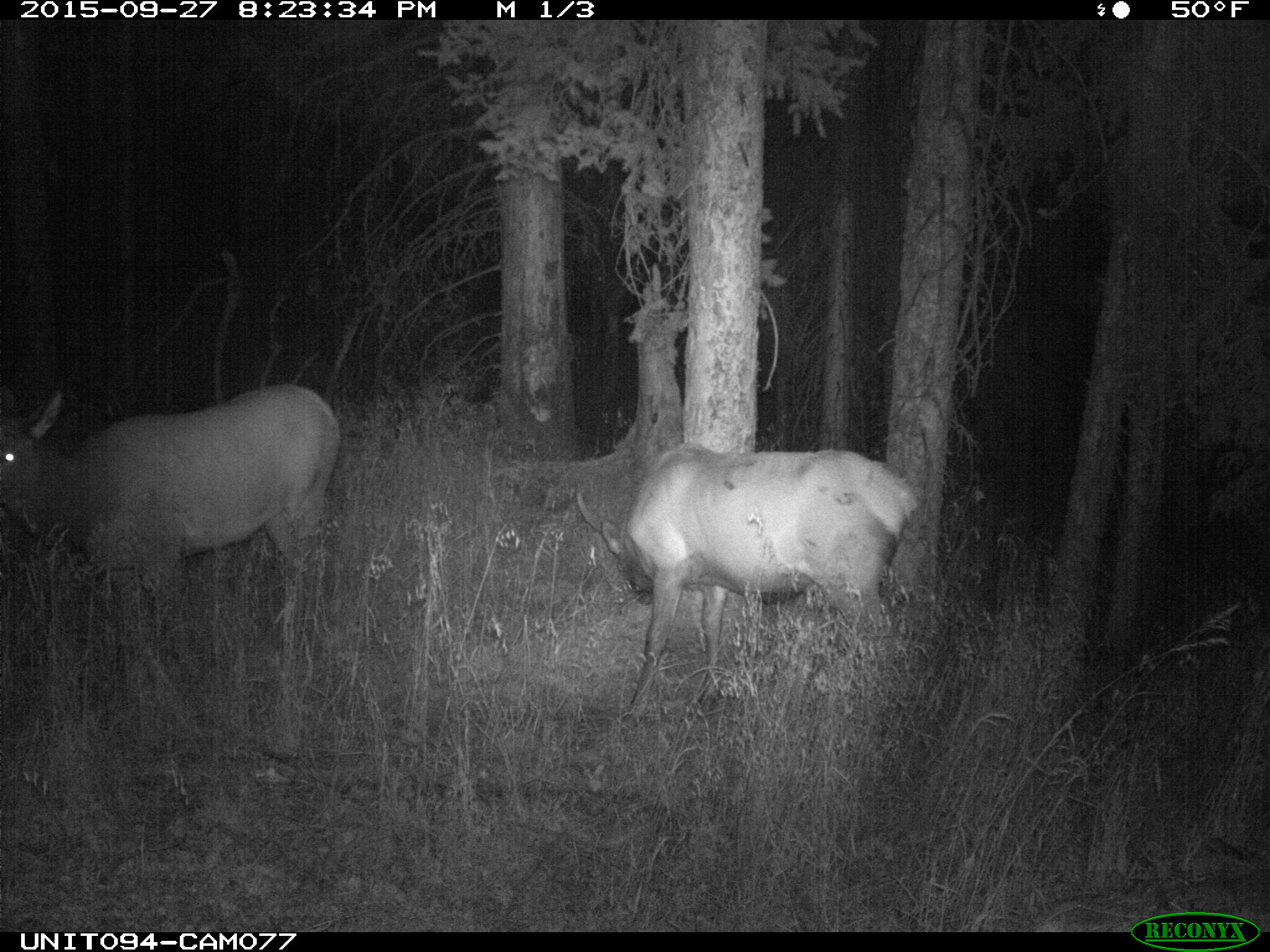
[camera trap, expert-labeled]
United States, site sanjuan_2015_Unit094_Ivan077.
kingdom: Animalia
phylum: Chordata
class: Mammalia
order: Artiodactyla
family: Cervidae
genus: Cervus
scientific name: Cervus elaphus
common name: red deer